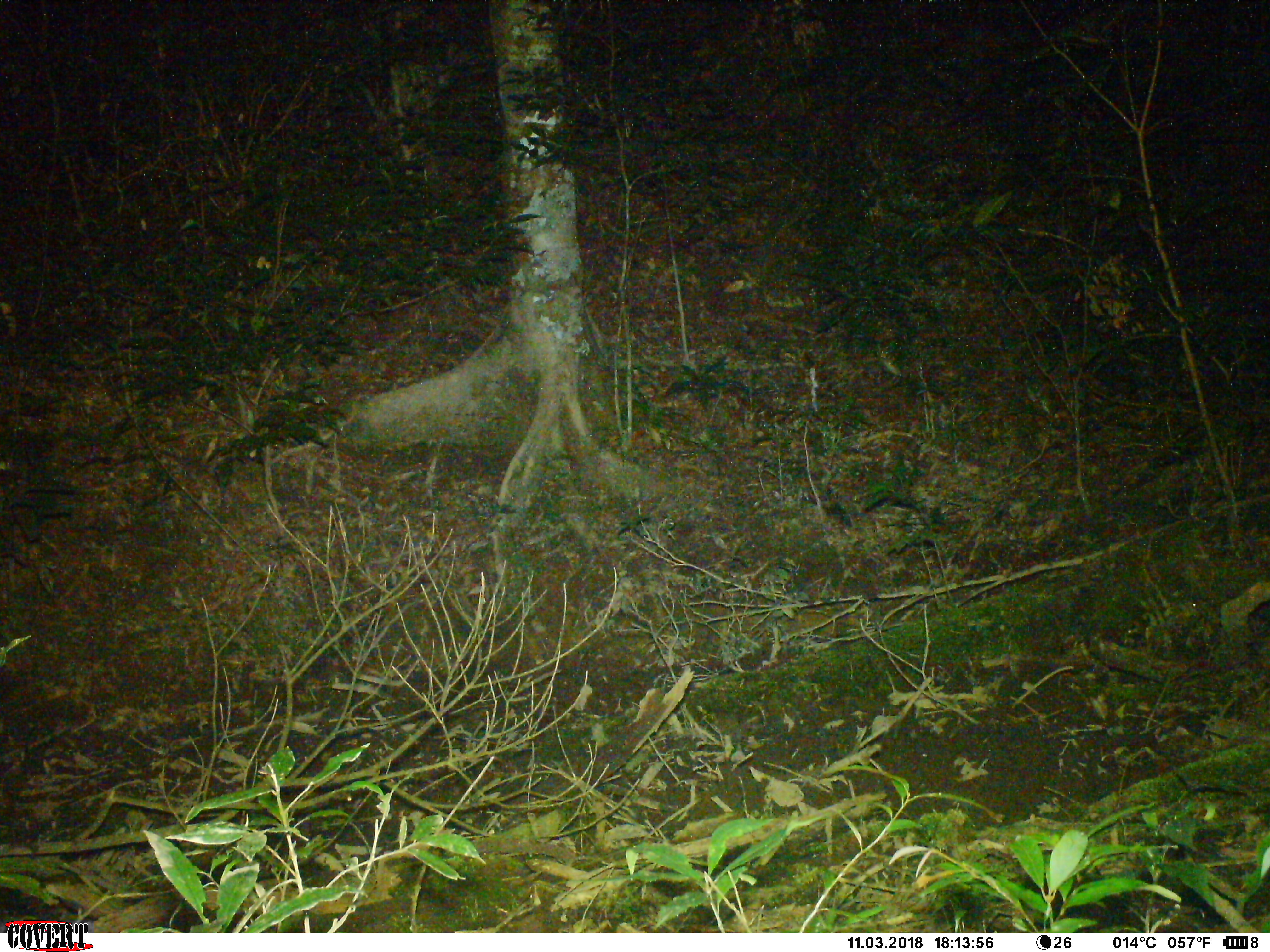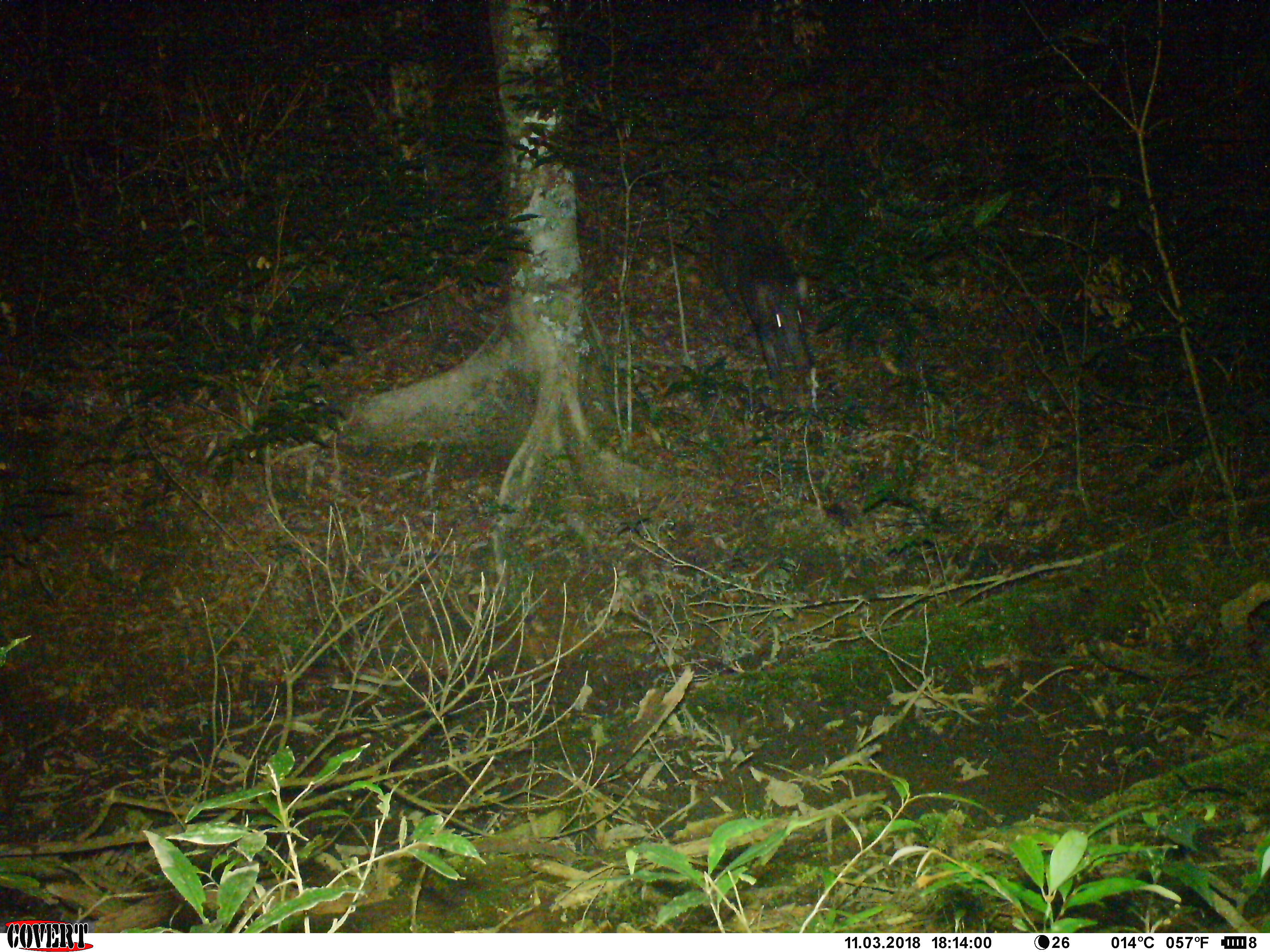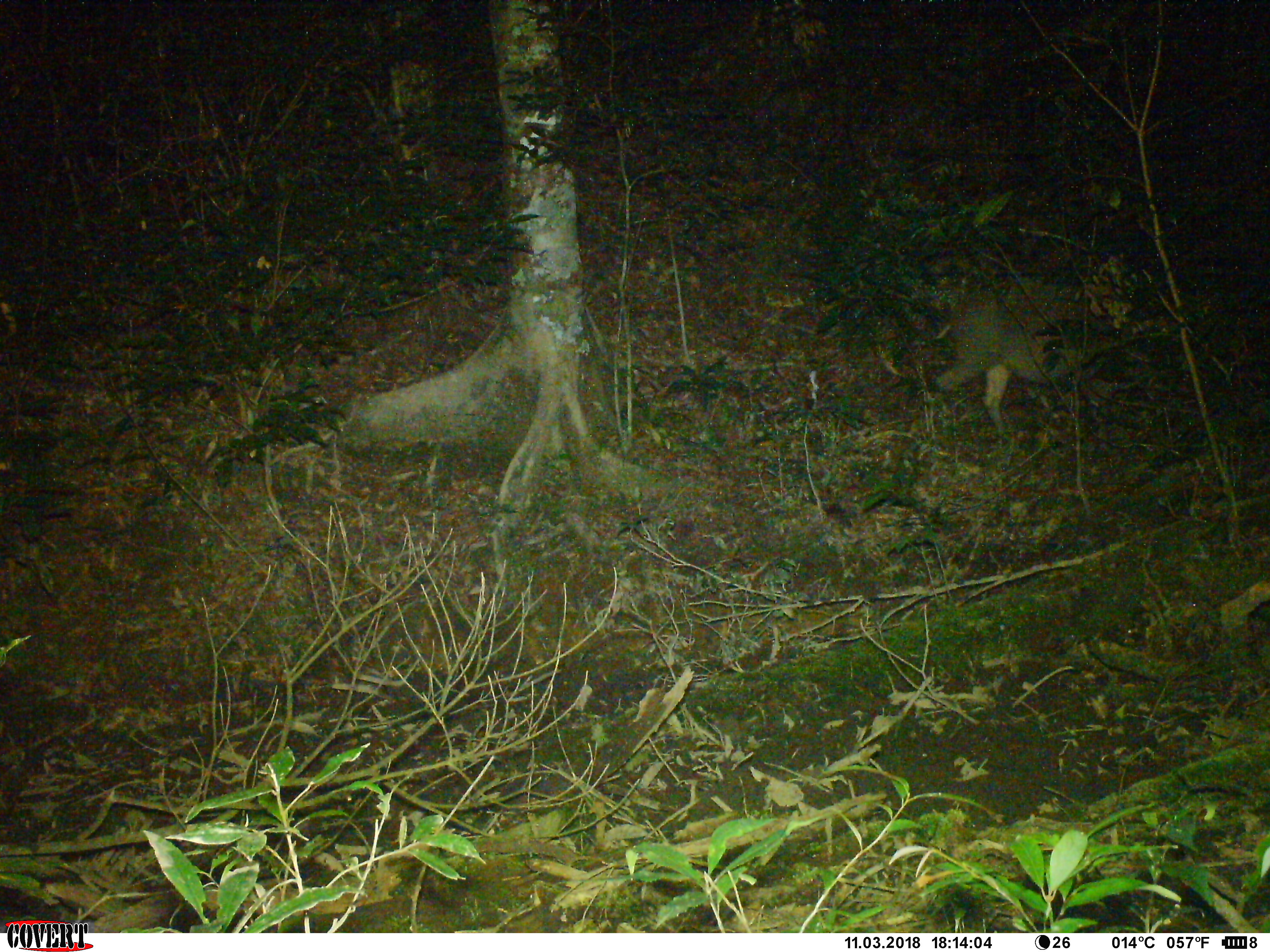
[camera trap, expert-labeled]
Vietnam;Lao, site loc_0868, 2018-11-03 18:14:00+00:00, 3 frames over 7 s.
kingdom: Animalia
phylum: Chordata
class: Mammalia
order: Artiodactyla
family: Suidae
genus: Sus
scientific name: Sus scrofa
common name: eurasian wild pig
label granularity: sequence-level